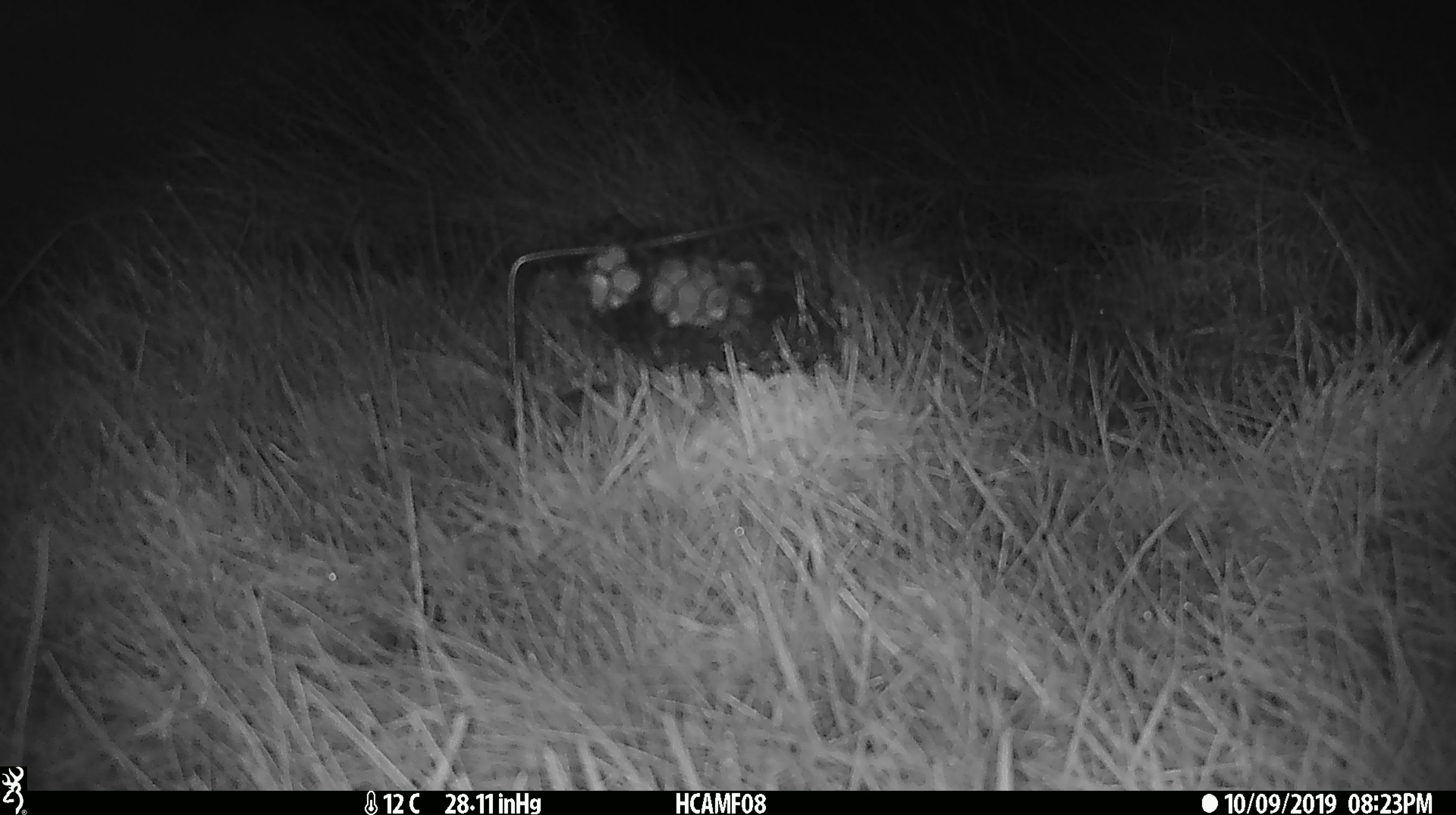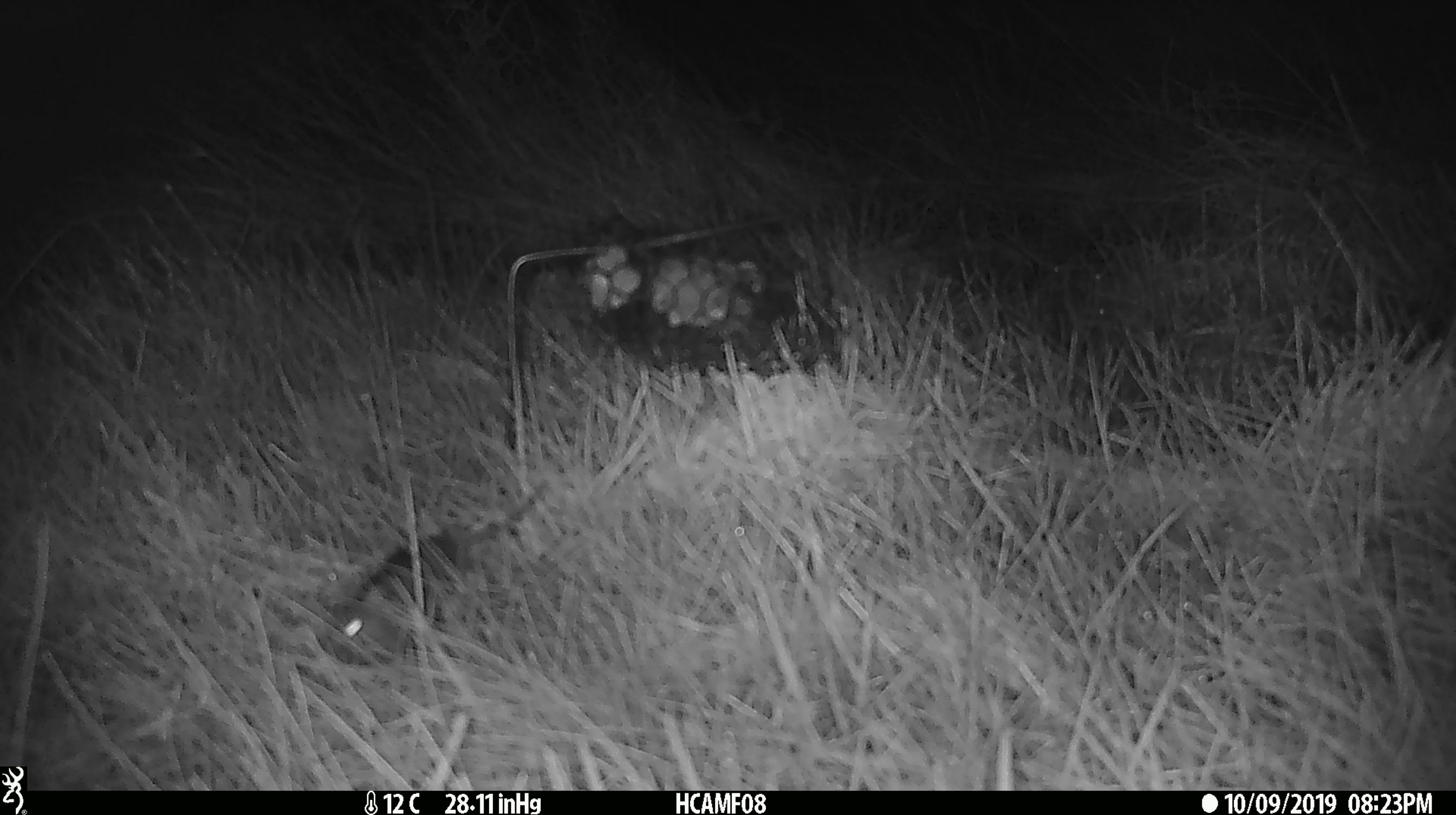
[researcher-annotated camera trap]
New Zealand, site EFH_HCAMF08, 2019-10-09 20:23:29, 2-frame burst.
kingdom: Animalia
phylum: Chordata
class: Mammalia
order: Rodentia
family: Muridae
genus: Mus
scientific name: Mus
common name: mouse